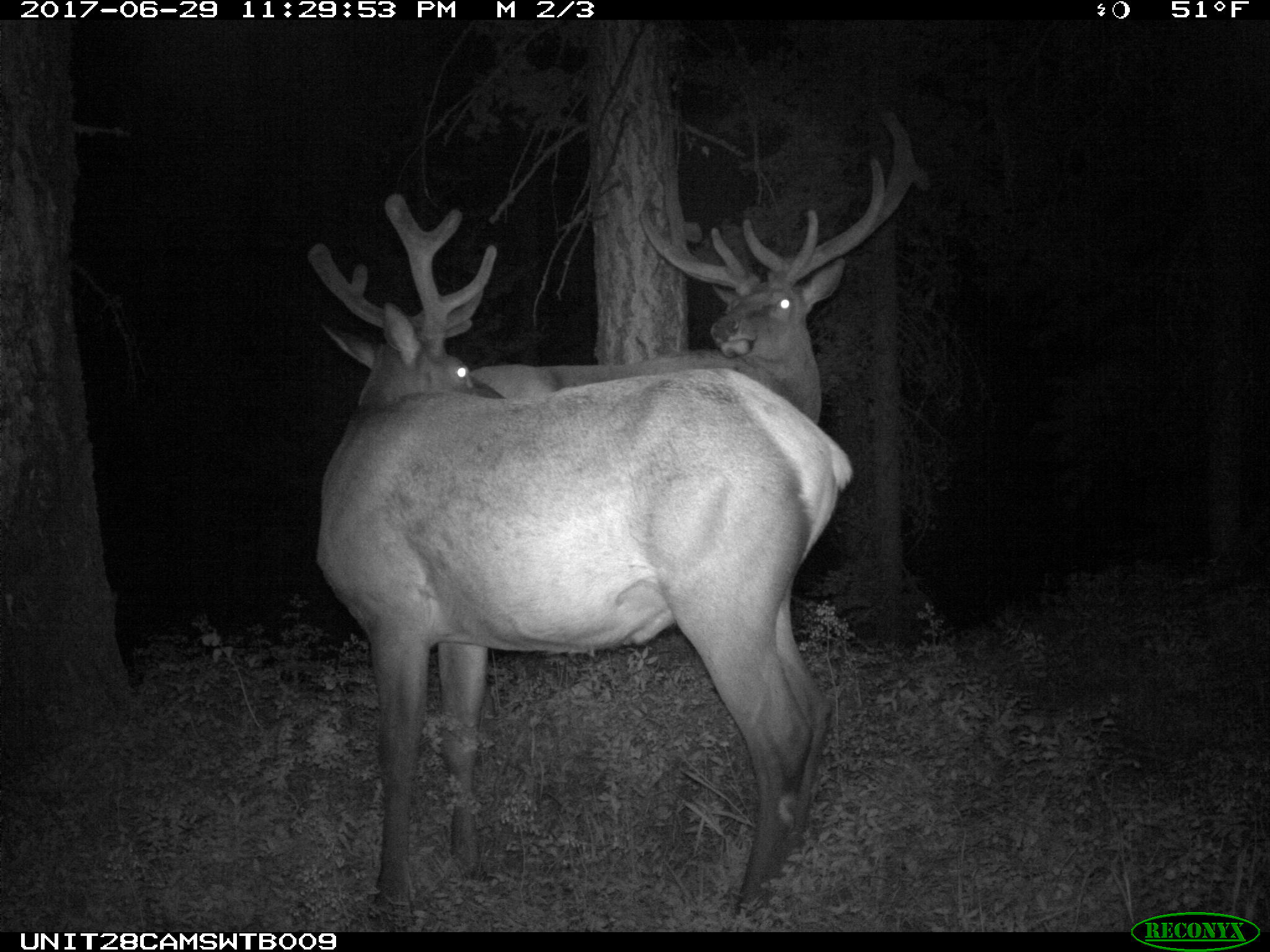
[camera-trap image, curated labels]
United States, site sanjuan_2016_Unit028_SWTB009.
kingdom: Animalia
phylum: Chordata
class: Mammalia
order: Artiodactyla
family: Cervidae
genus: Cervus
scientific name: Cervus elaphus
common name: red deer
Cervus elaphus (red deer).